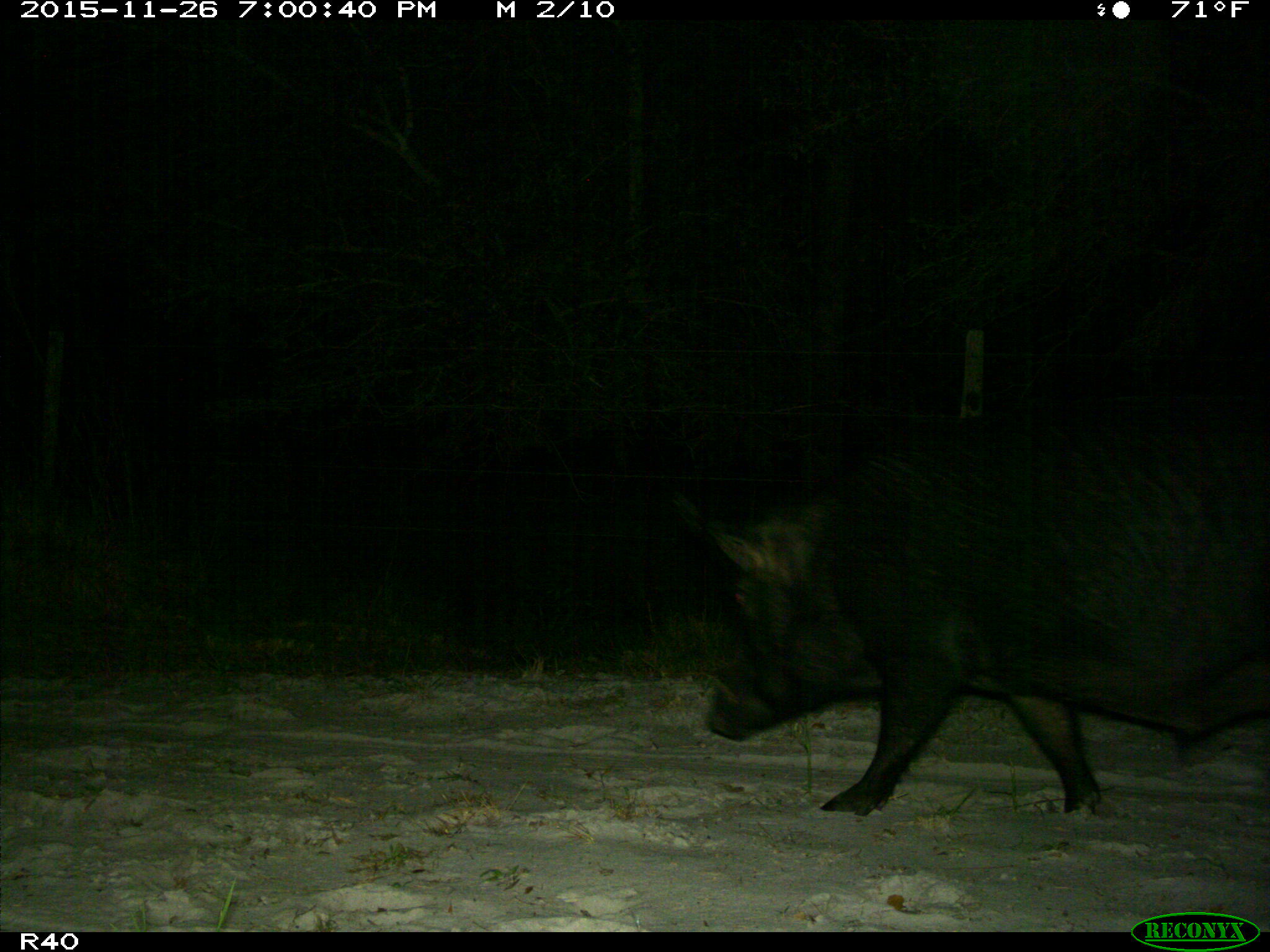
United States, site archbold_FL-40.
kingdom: Animalia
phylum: Chordata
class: Mammalia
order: Artiodactyla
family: Suidae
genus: Sus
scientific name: Sus scrofa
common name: wild boar